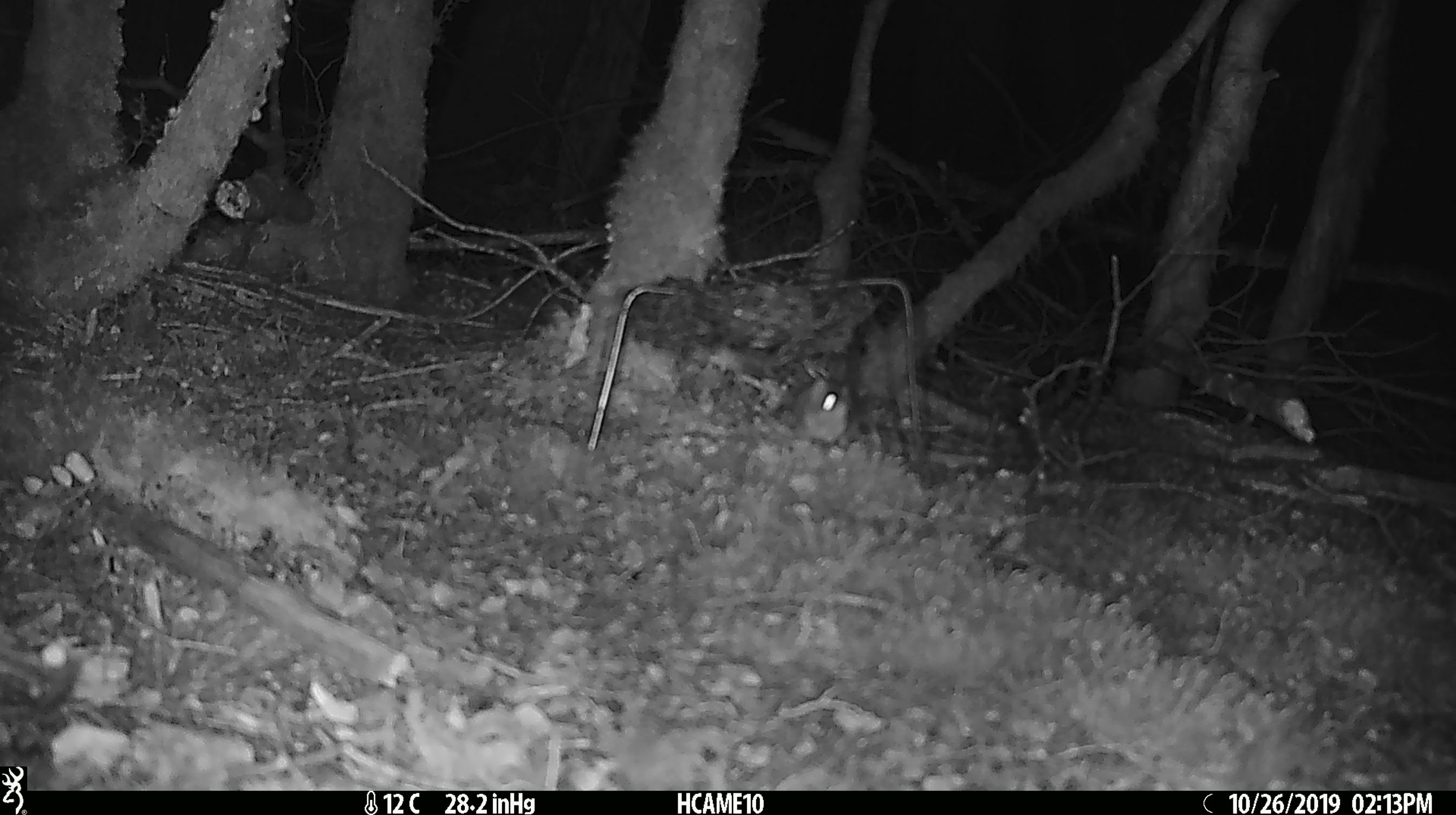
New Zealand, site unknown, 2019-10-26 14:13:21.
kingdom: Animalia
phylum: Chordata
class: Mammalia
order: Rodentia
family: Muridae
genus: Mus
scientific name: Mus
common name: mouse